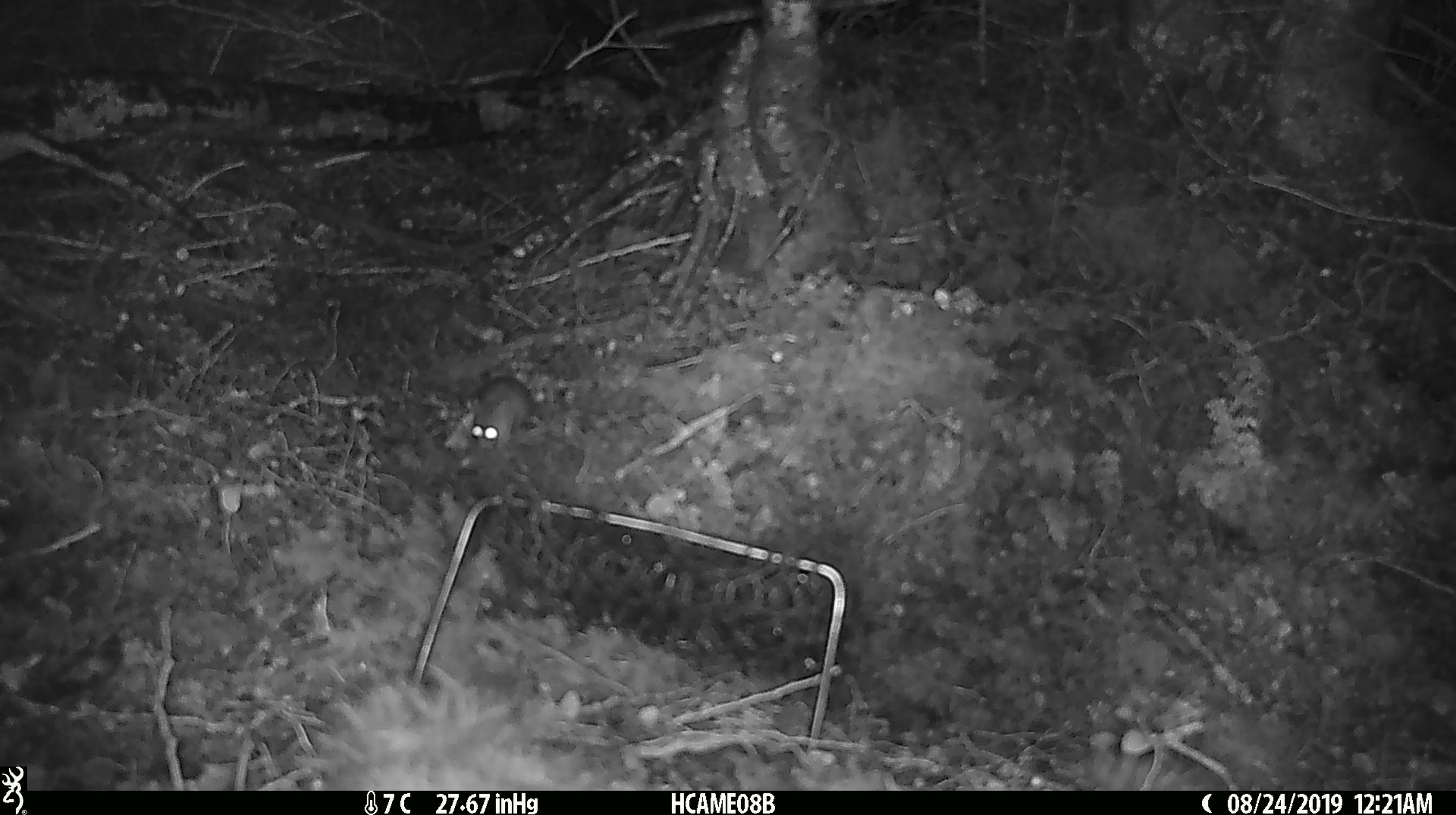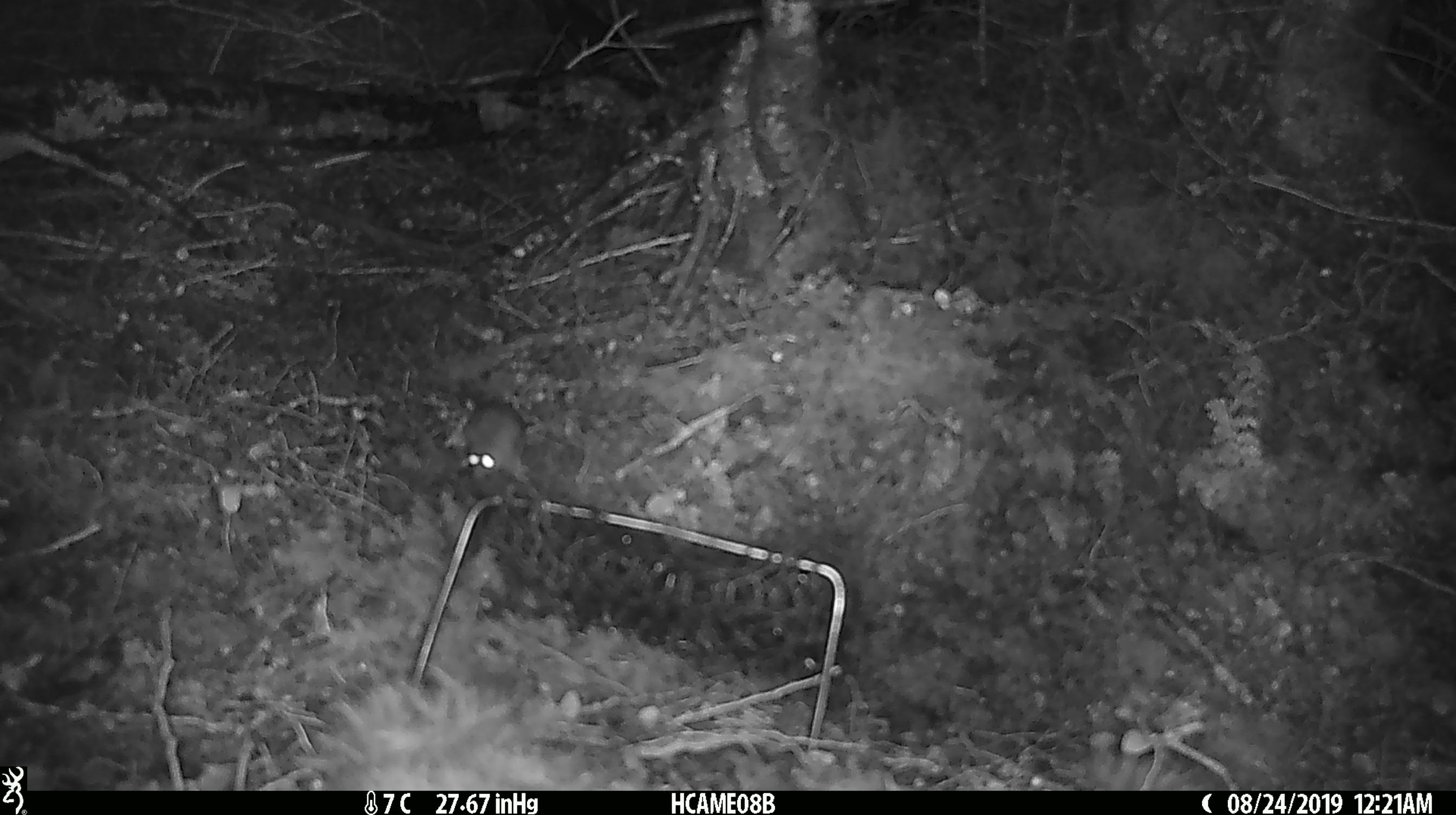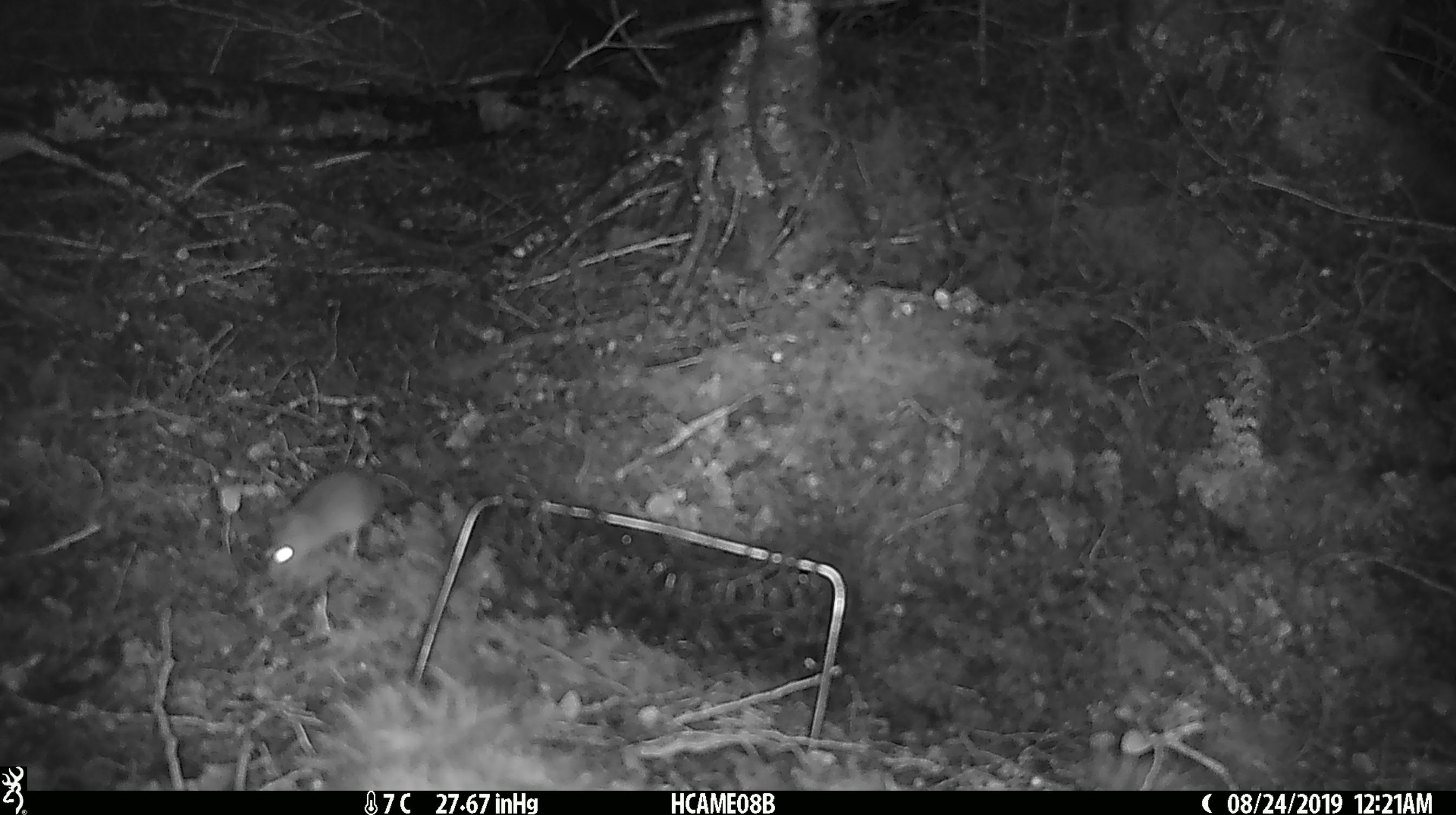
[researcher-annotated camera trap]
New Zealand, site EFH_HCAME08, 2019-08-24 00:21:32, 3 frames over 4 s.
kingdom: Animalia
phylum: Chordata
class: Mammalia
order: Rodentia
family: Muridae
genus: Mus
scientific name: Mus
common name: mouse